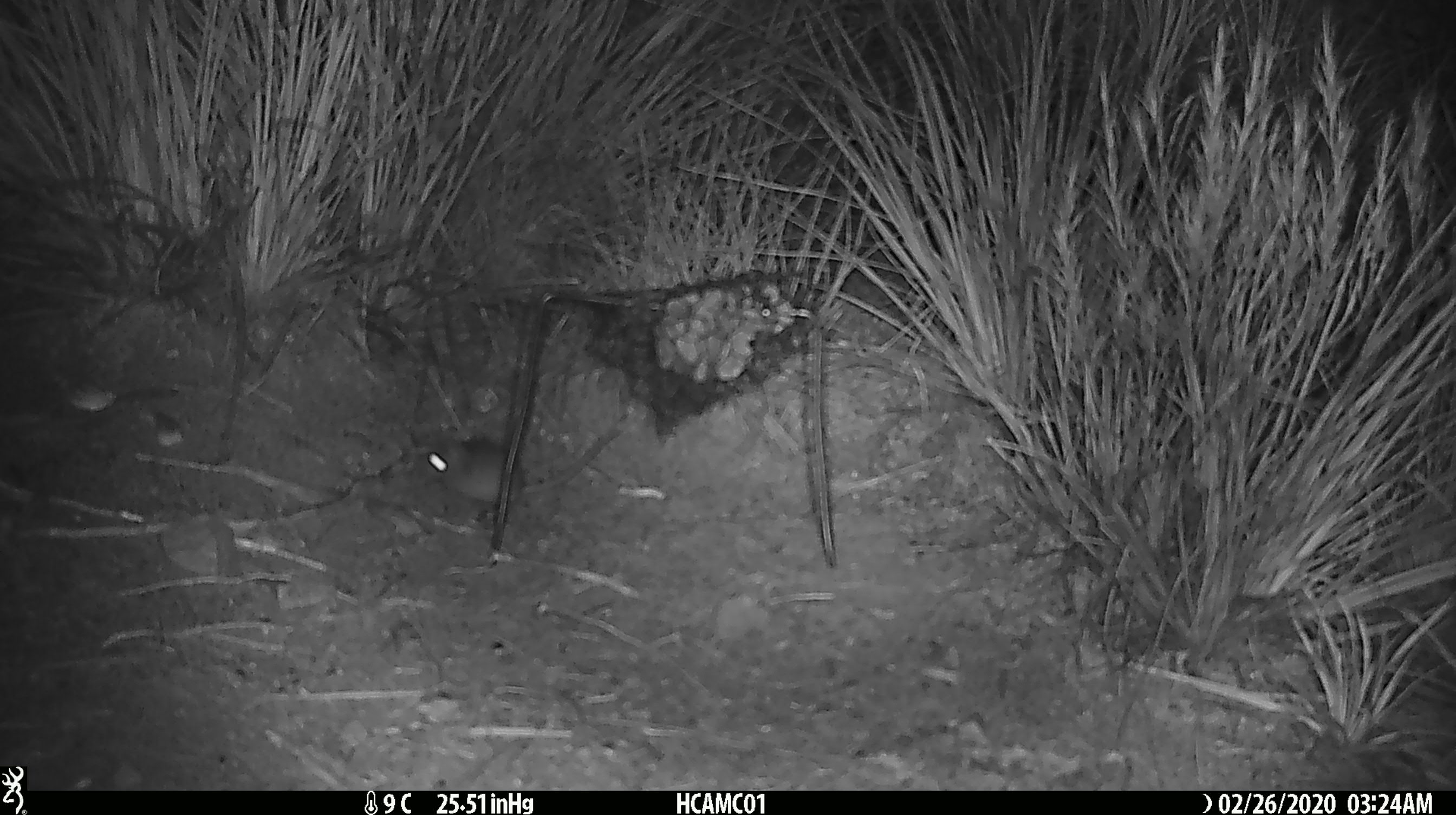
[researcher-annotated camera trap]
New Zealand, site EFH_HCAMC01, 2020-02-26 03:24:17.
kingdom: Animalia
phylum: Chordata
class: Mammalia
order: Rodentia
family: Muridae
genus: Mus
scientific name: Mus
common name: mouse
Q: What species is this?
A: Mouse (Mus).